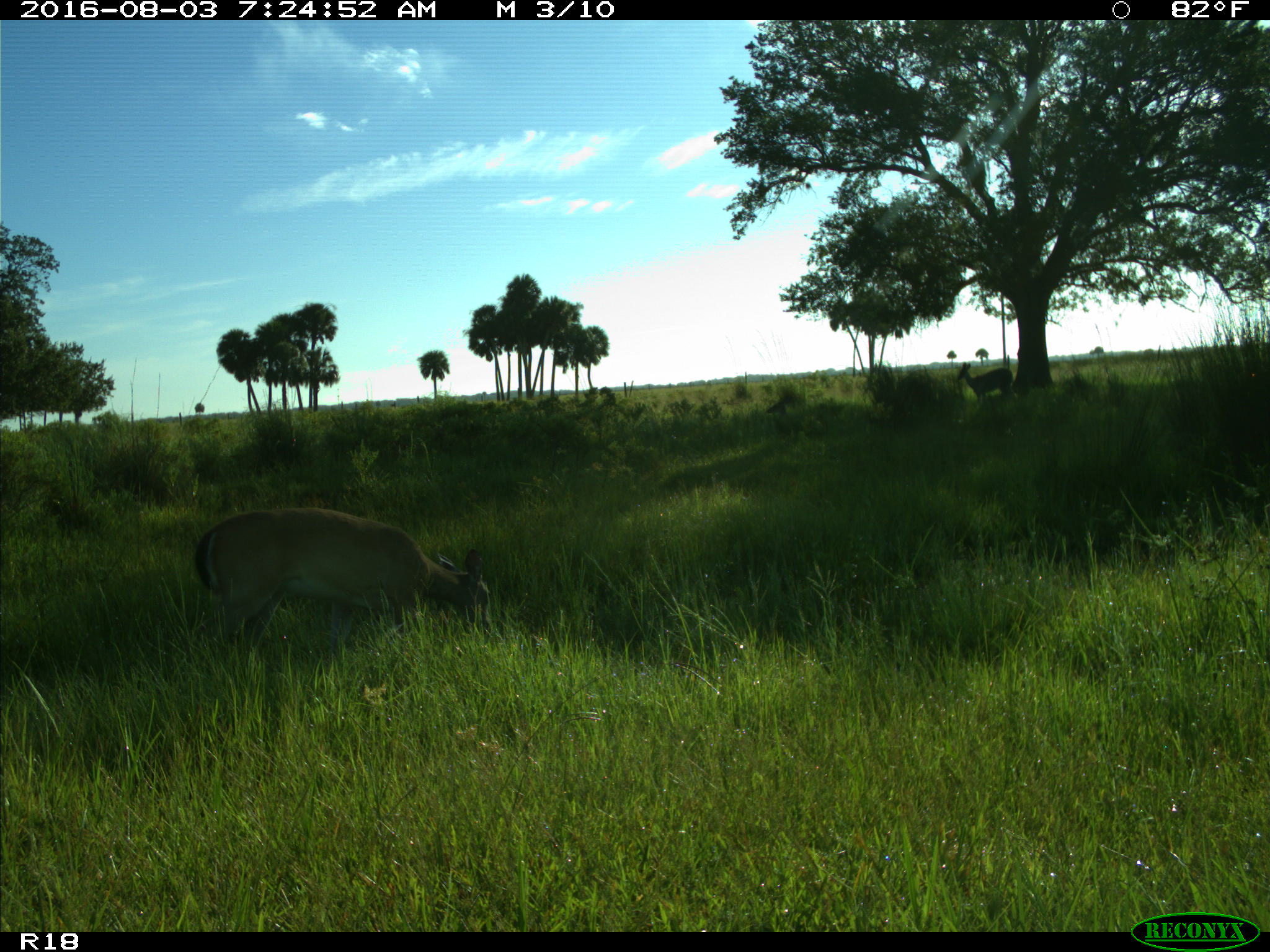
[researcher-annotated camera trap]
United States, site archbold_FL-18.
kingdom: Animalia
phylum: Chordata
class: Mammalia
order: Artiodactyla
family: Cervidae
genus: Odocoileus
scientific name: Odocoileus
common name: deer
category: unidentified deer